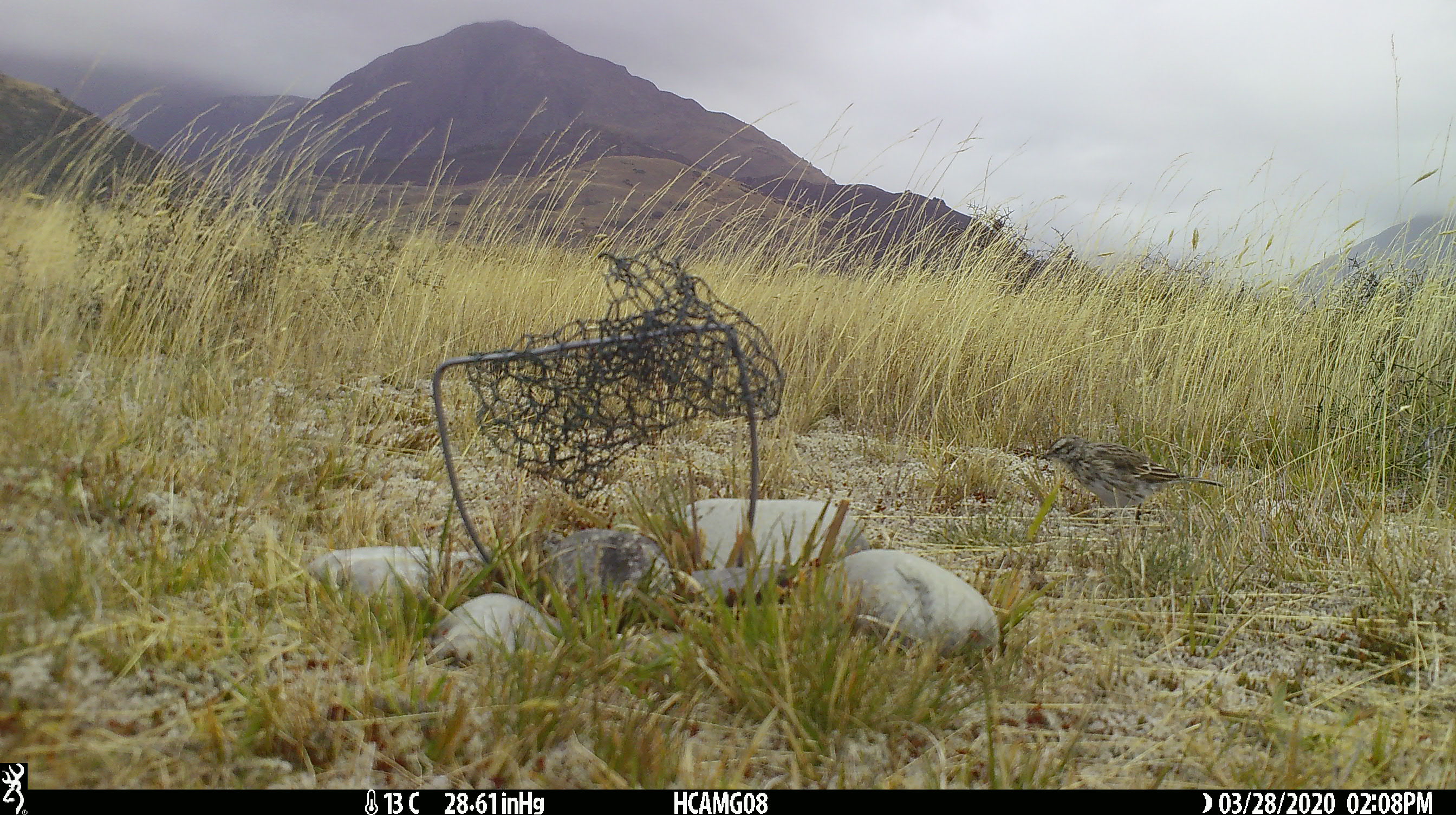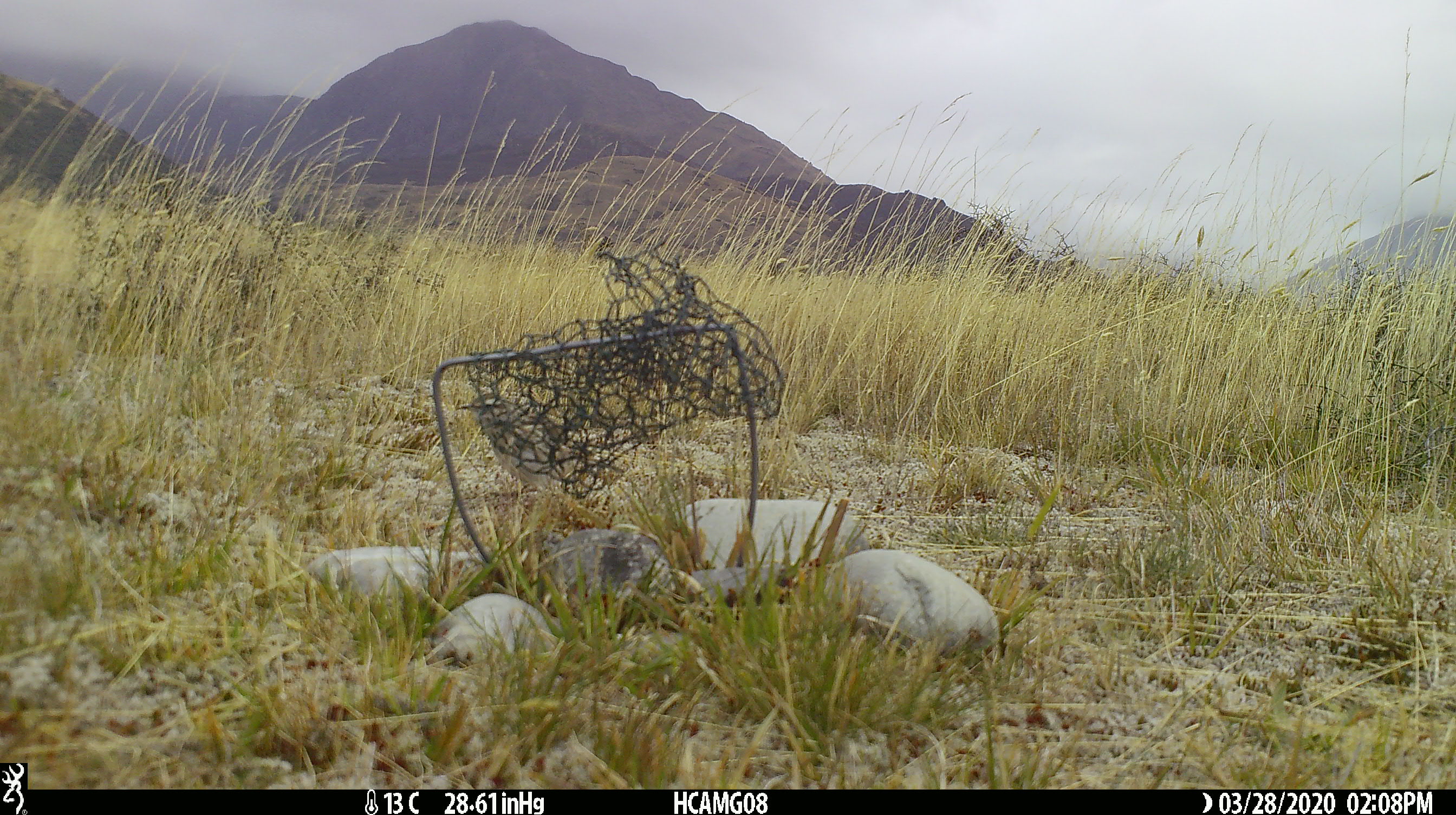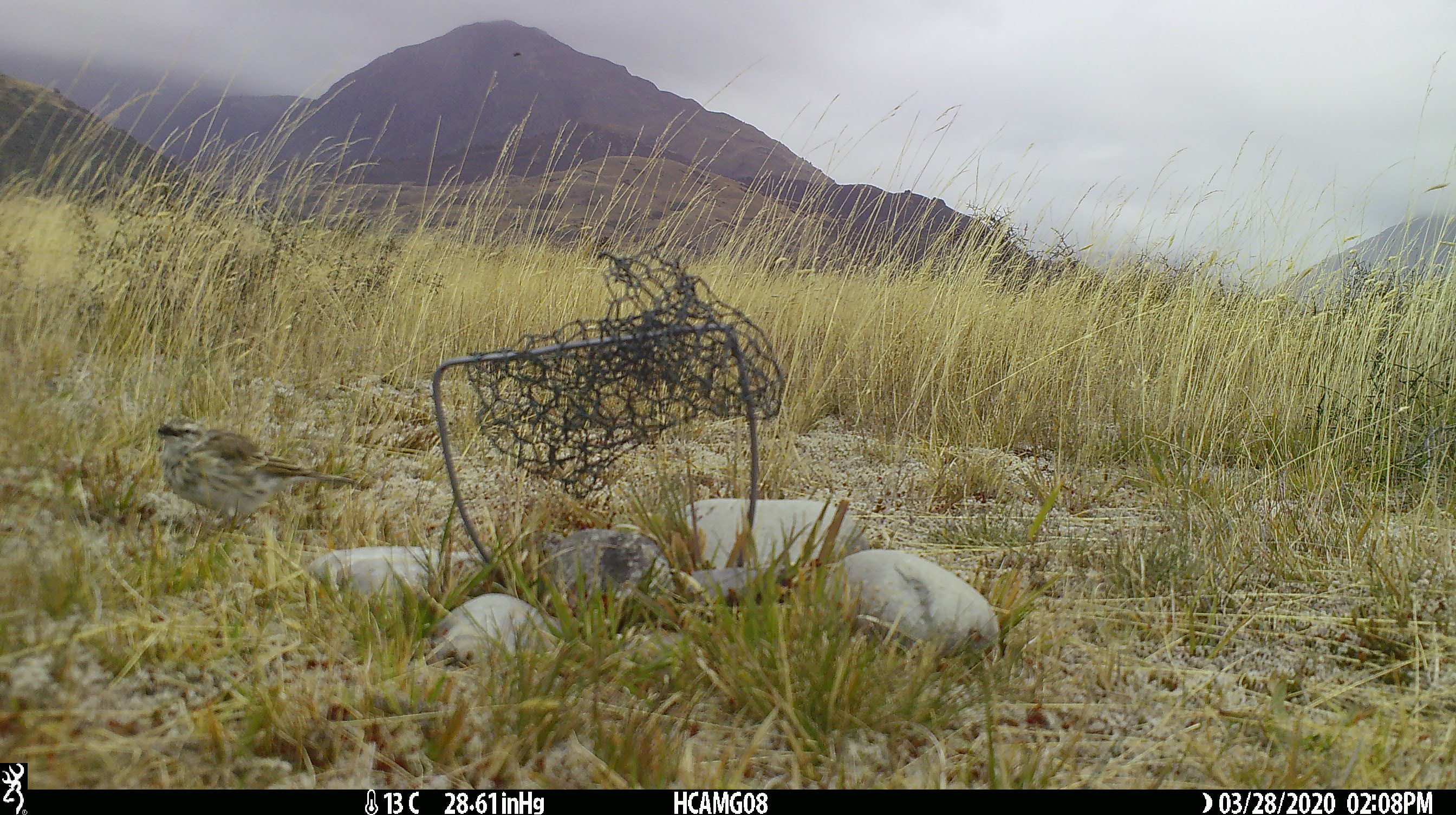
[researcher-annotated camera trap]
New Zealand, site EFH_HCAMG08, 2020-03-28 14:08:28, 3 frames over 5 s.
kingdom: Animalia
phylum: Chordata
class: Aves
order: Passeriformes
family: Motacillidae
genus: Anthus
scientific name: Anthus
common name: pipit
Pipit (Anthus).